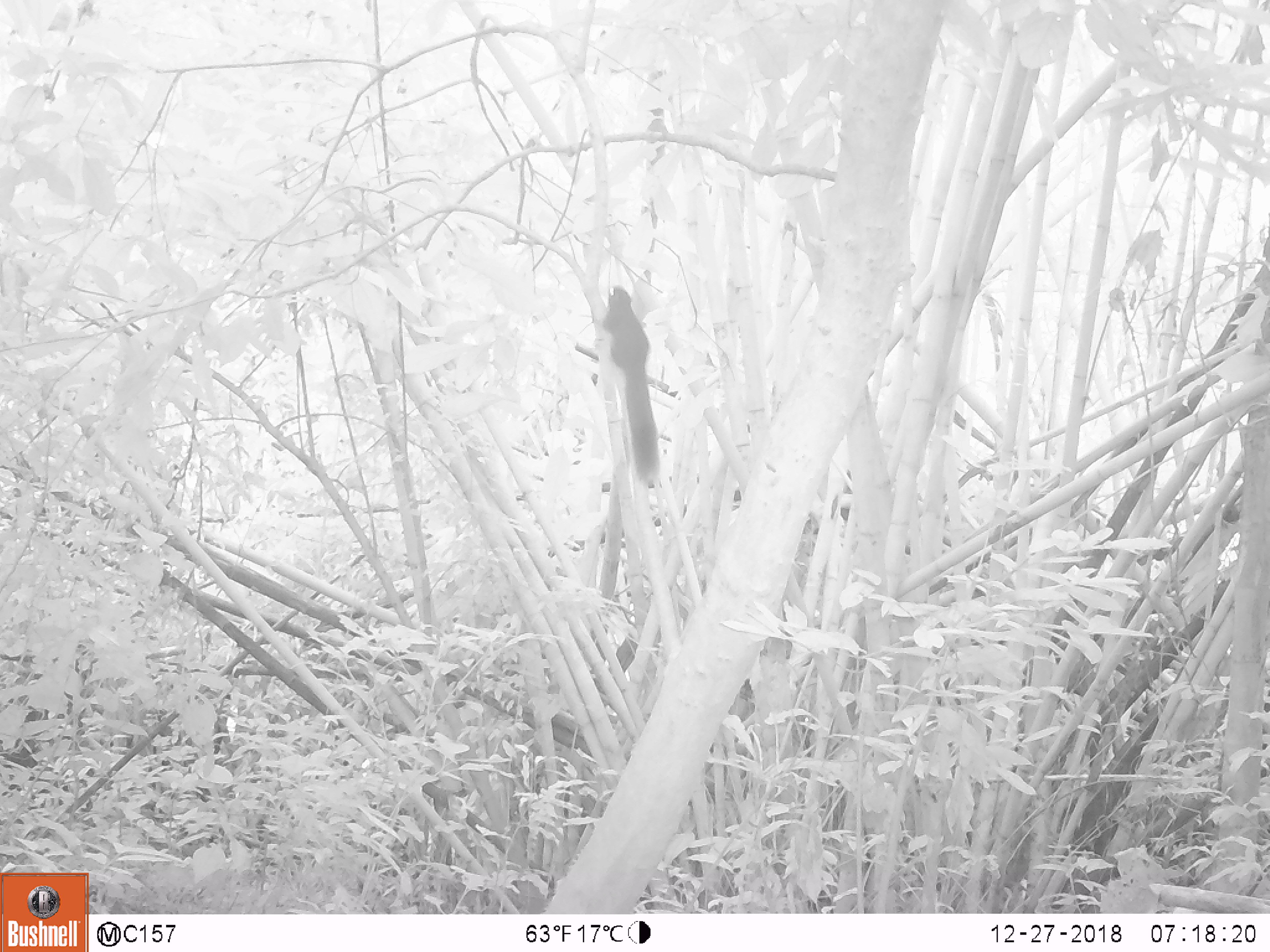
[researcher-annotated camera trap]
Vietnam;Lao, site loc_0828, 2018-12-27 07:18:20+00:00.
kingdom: Animalia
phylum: Chordata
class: Mammalia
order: Rodentia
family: Sciuridae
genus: Sciurus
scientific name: Sciurus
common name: squirrel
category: unidentified squirrel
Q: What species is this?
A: Unidentified squirrel (squirrel) (Sciurus).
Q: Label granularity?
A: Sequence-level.